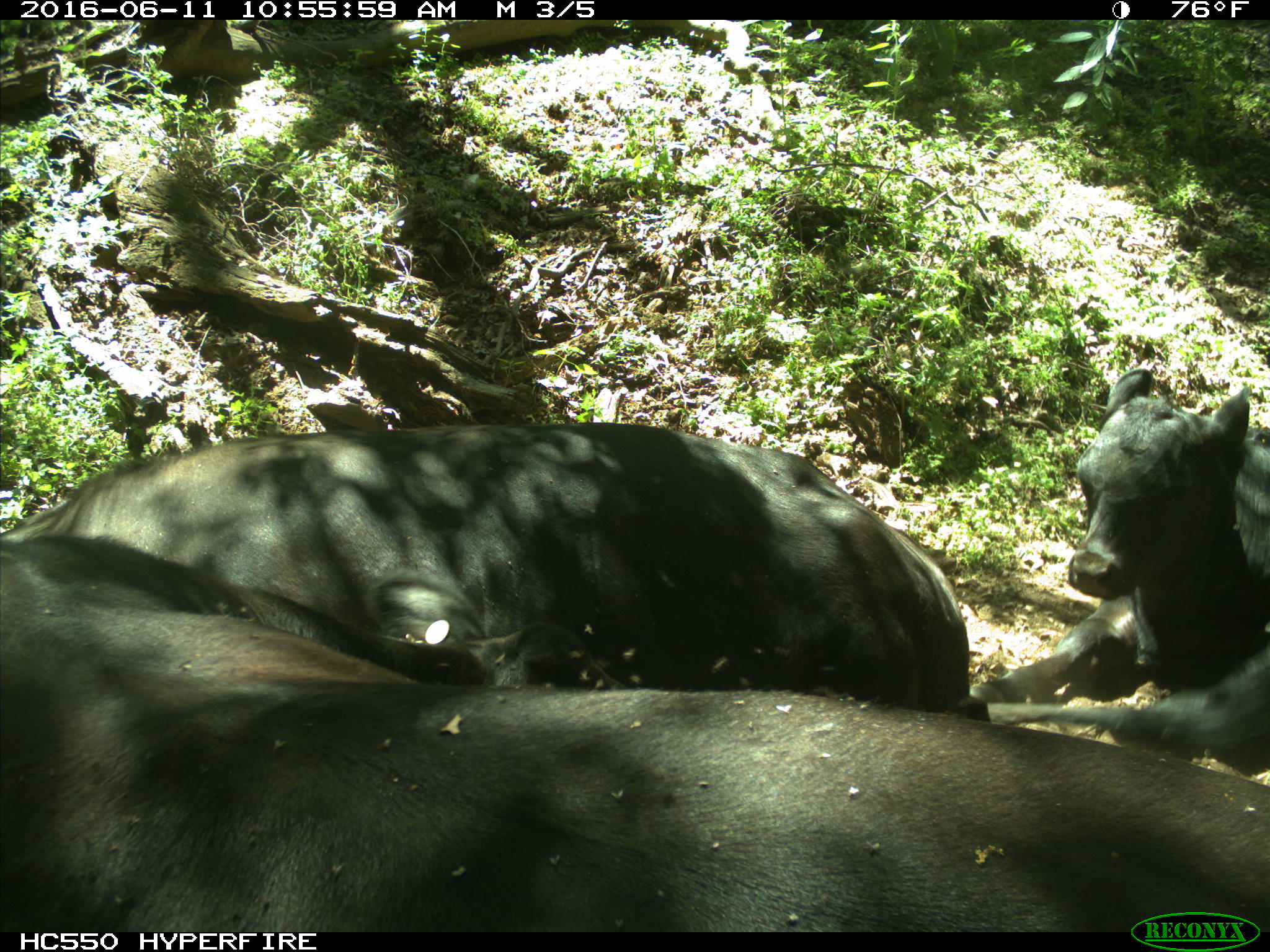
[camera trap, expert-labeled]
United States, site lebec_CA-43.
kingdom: Animalia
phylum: Chordata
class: Mammalia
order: Artiodactyla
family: Bovidae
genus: Bos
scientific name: Bos taurus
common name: domestic cow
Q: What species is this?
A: Bos taurus (domestic cow).